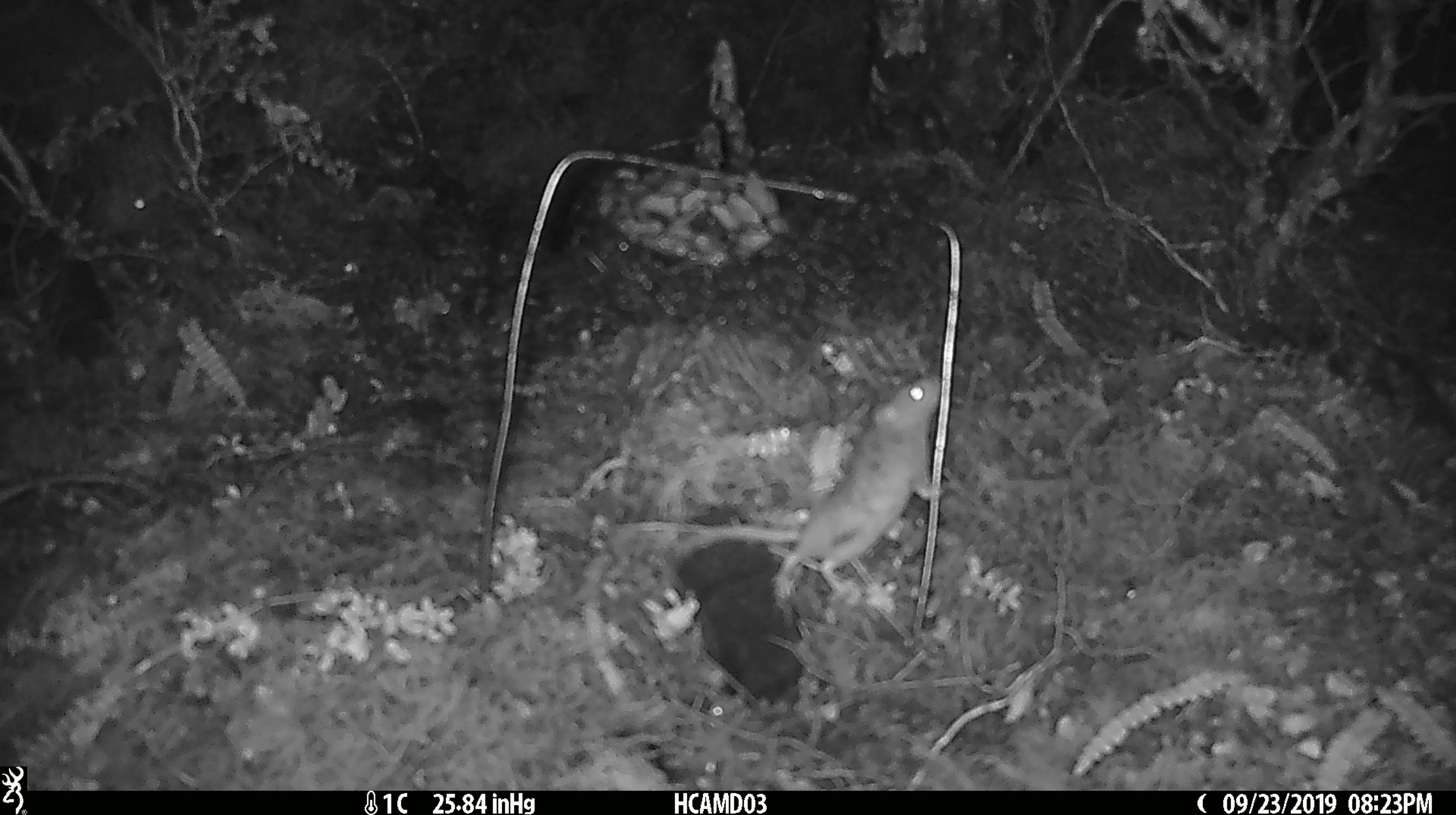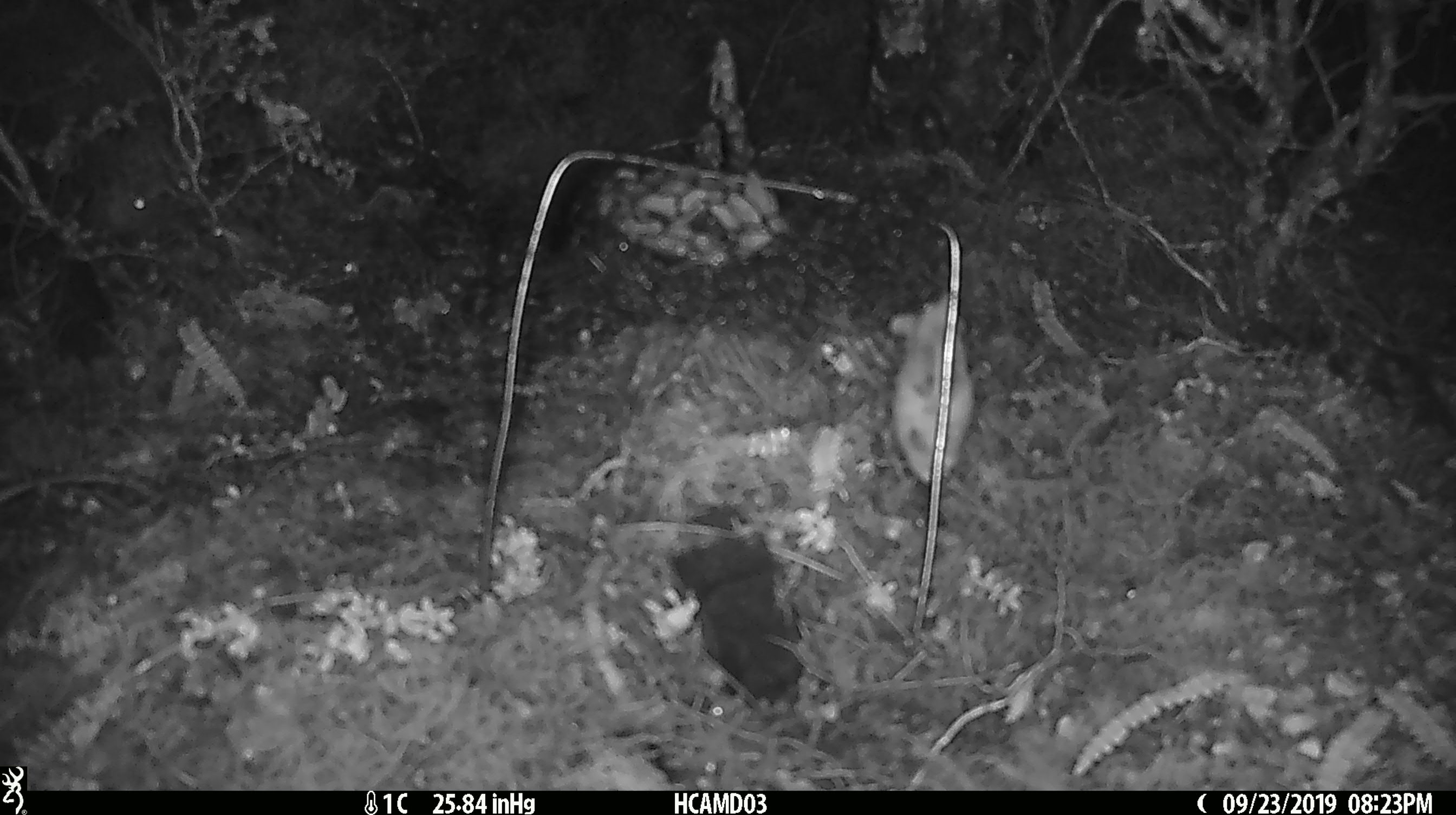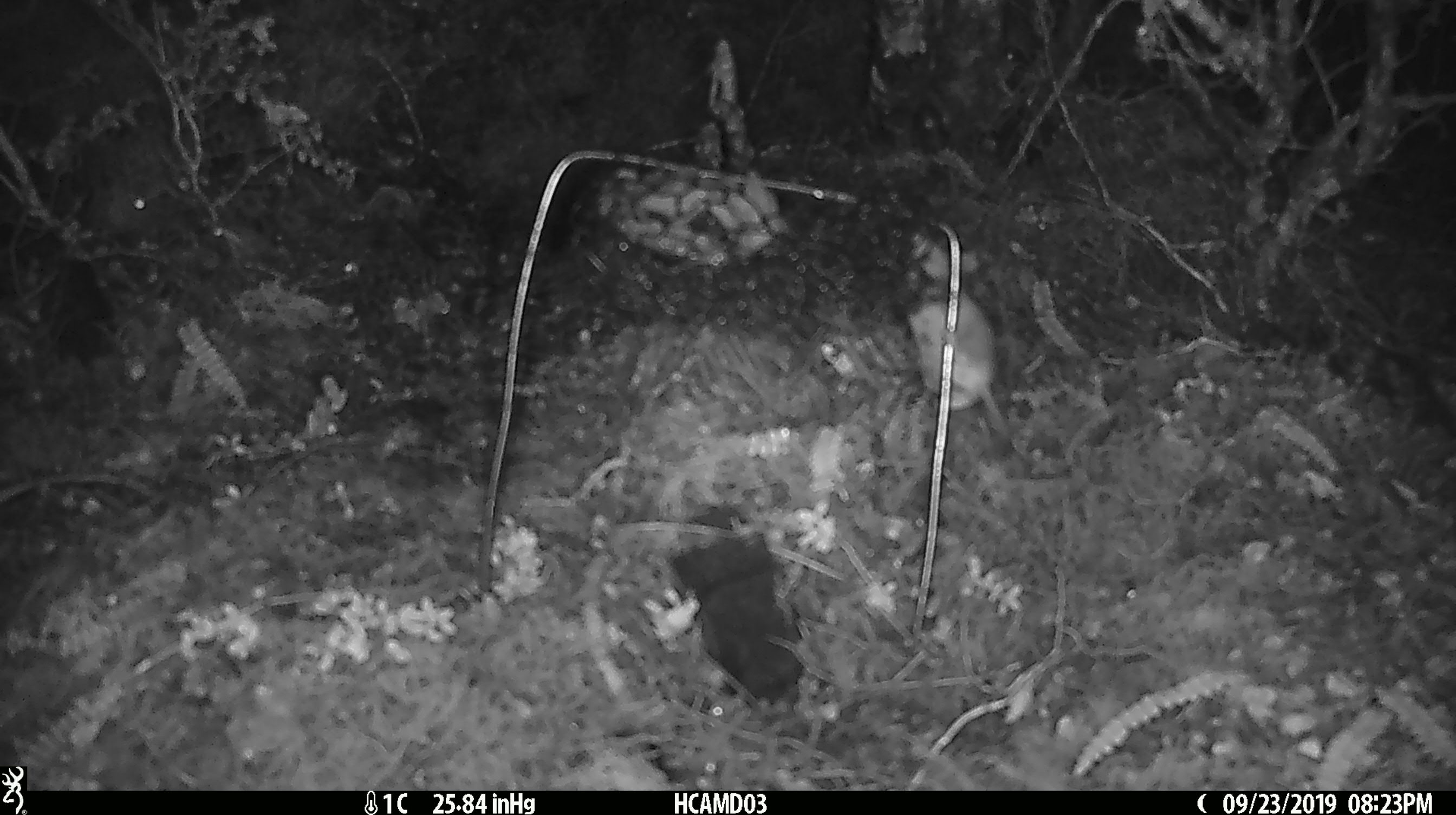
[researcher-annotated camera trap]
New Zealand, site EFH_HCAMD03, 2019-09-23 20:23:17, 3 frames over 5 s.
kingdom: Animalia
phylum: Chordata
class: Mammalia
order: Rodentia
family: Muridae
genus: Mus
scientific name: Mus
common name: mouse